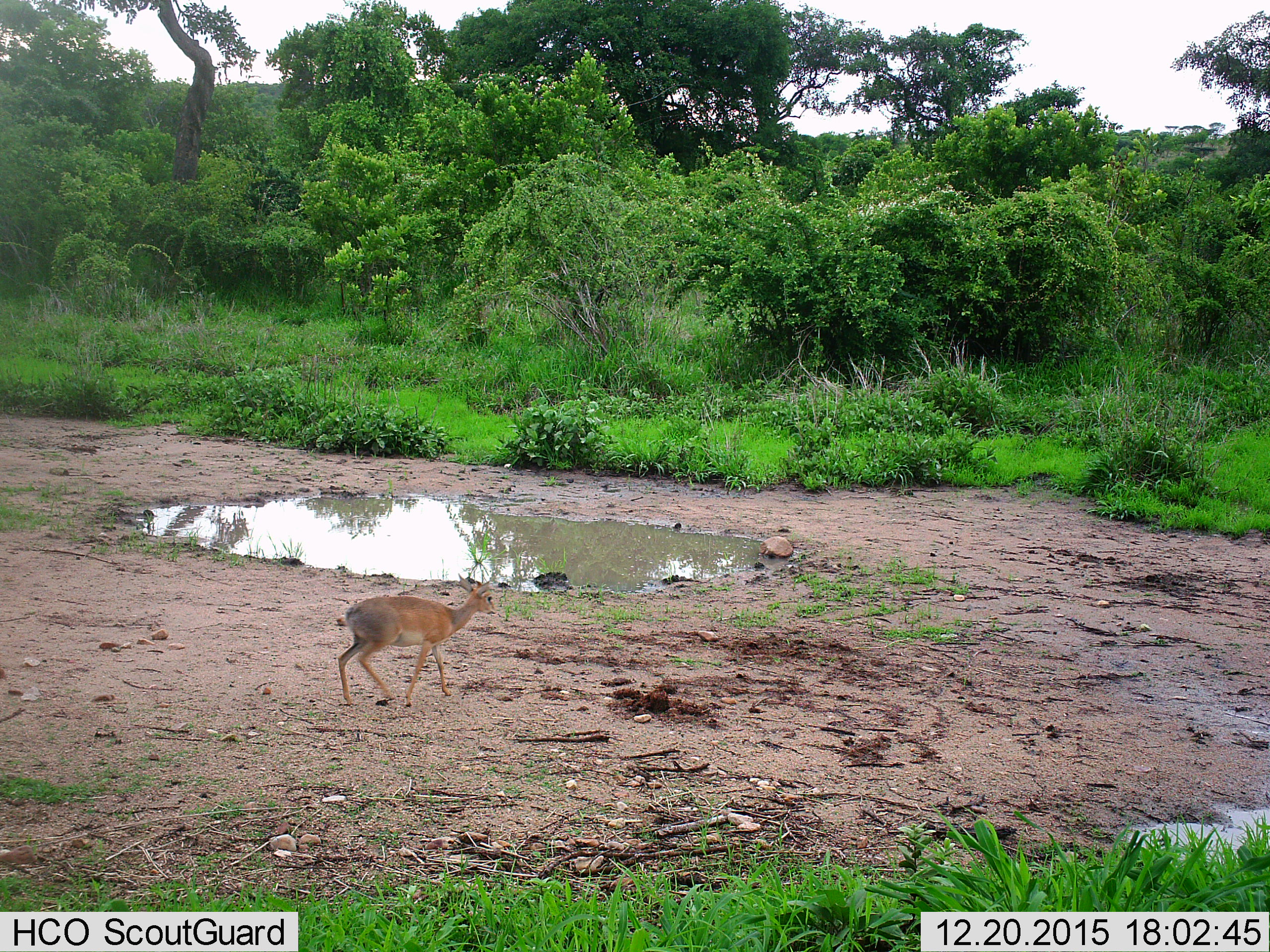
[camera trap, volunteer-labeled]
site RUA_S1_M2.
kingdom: Animalia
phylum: Chordata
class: Mammalia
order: Artiodactyla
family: Bovidae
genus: Madoqua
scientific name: Madoqua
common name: dik-dik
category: dikdik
Dikdik (dik-dik) (Madoqua), count 1. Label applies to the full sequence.